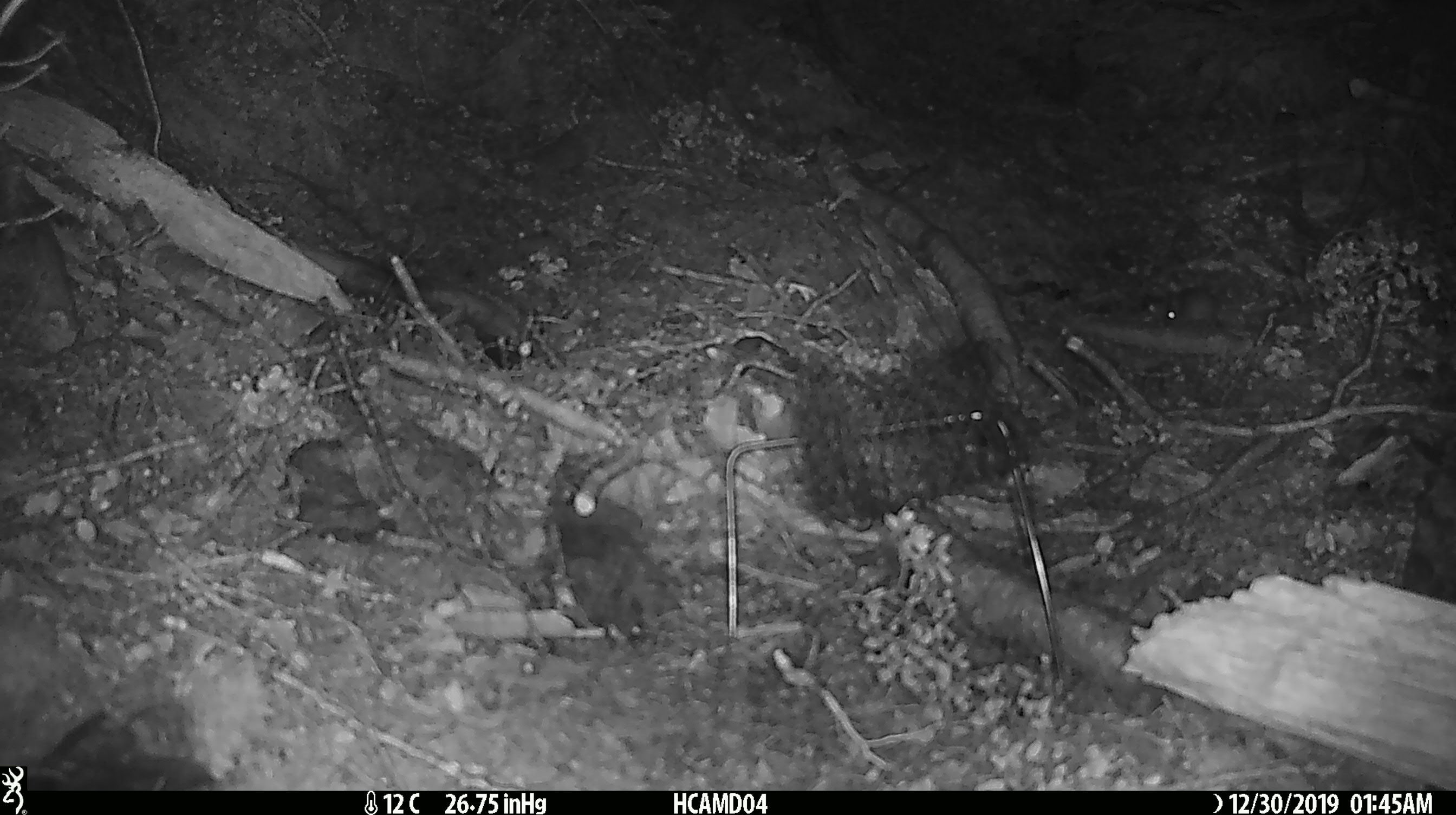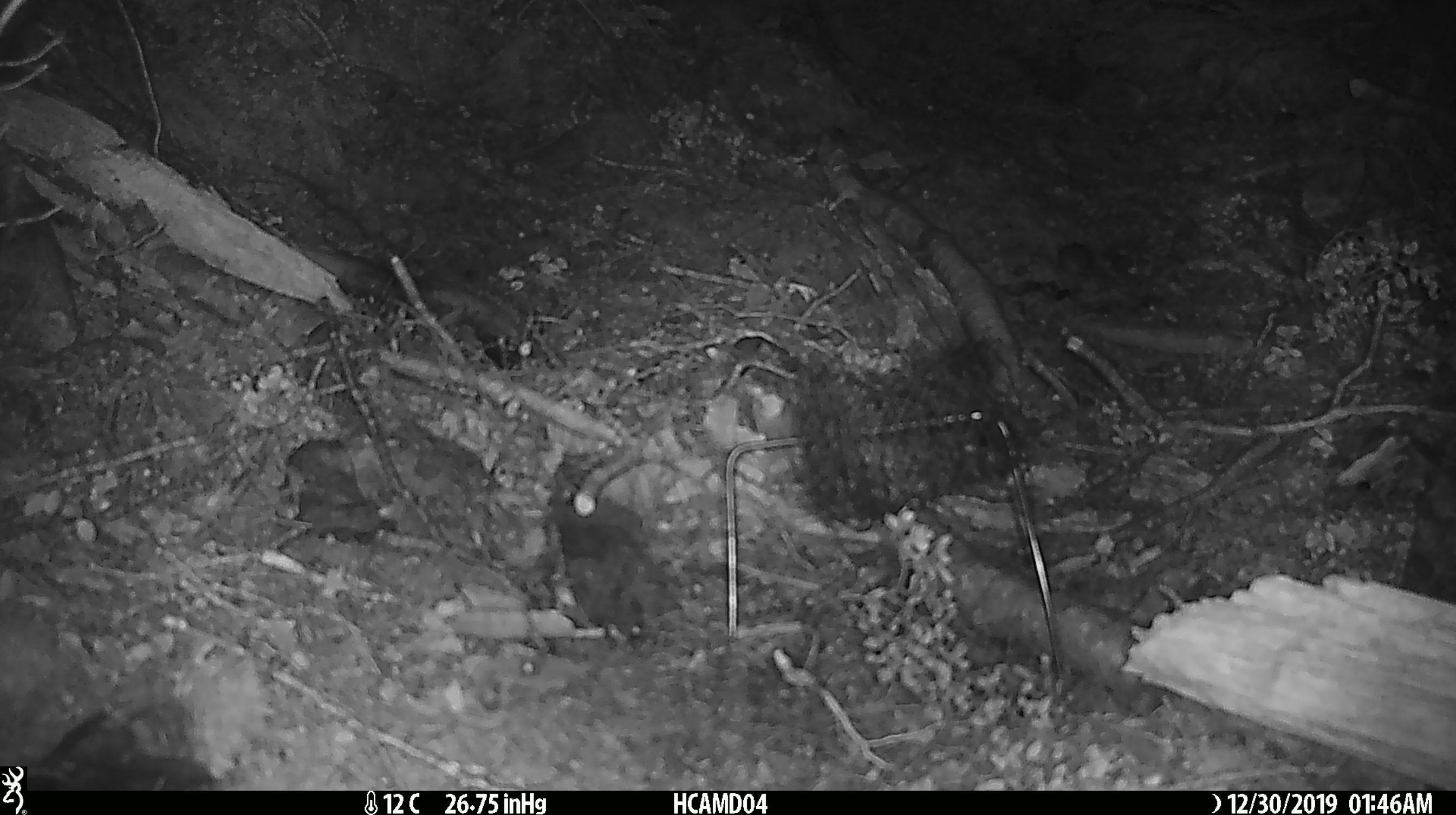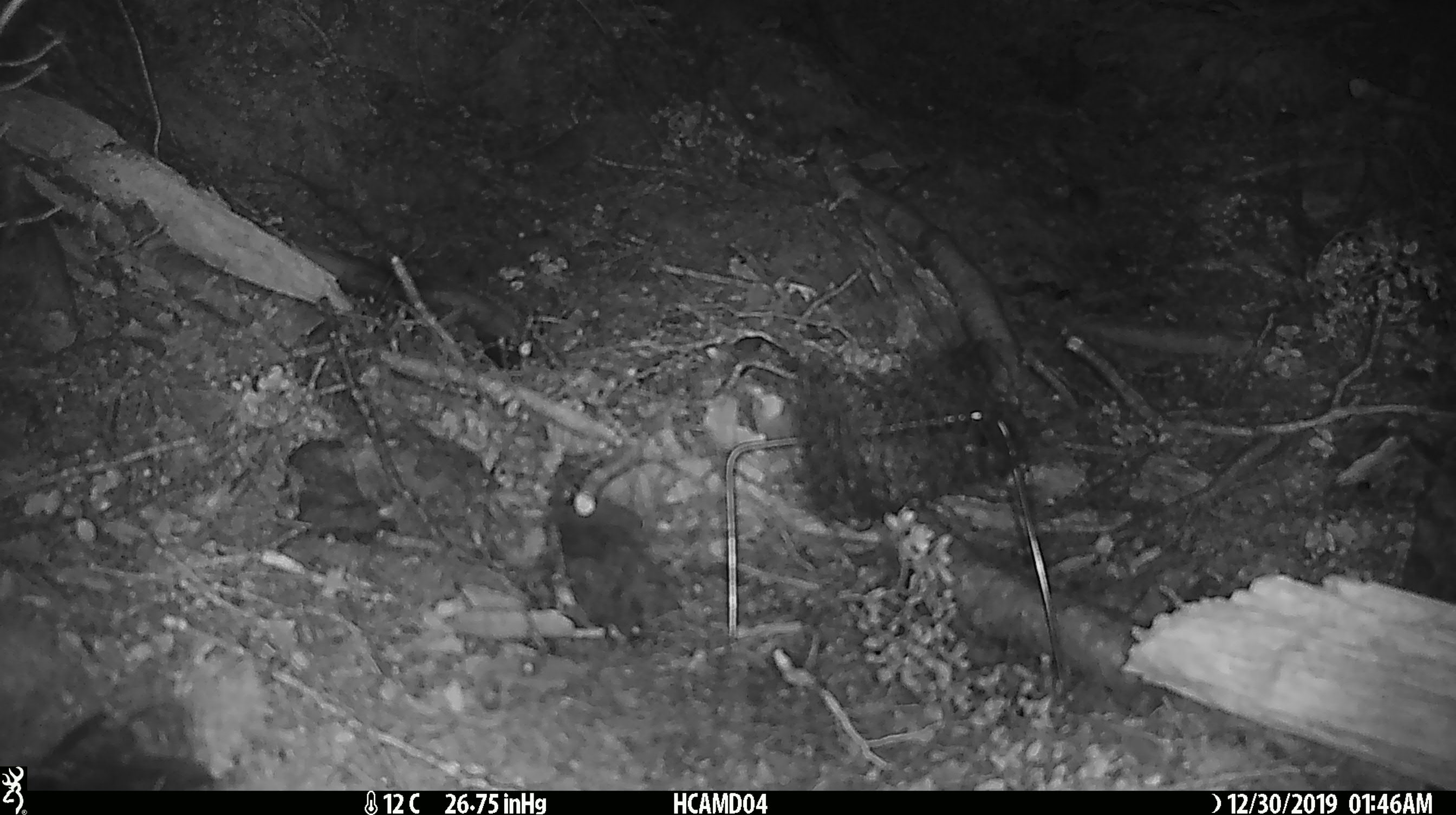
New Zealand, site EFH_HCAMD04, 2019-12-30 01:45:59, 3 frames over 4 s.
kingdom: Animalia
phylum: Chordata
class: Mammalia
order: Rodentia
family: Muridae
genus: Mus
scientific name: Mus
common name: mouse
Mouse (Mus).